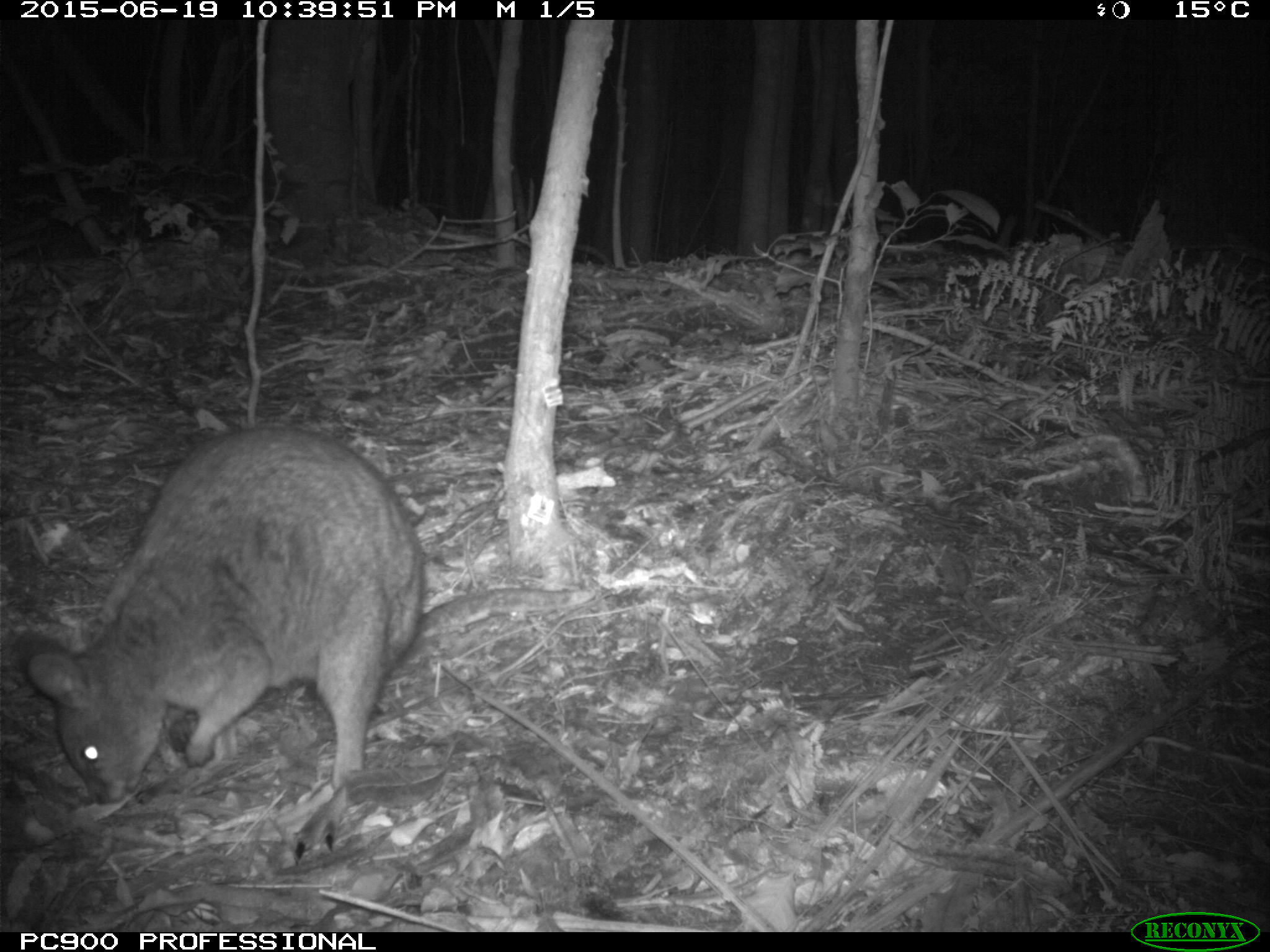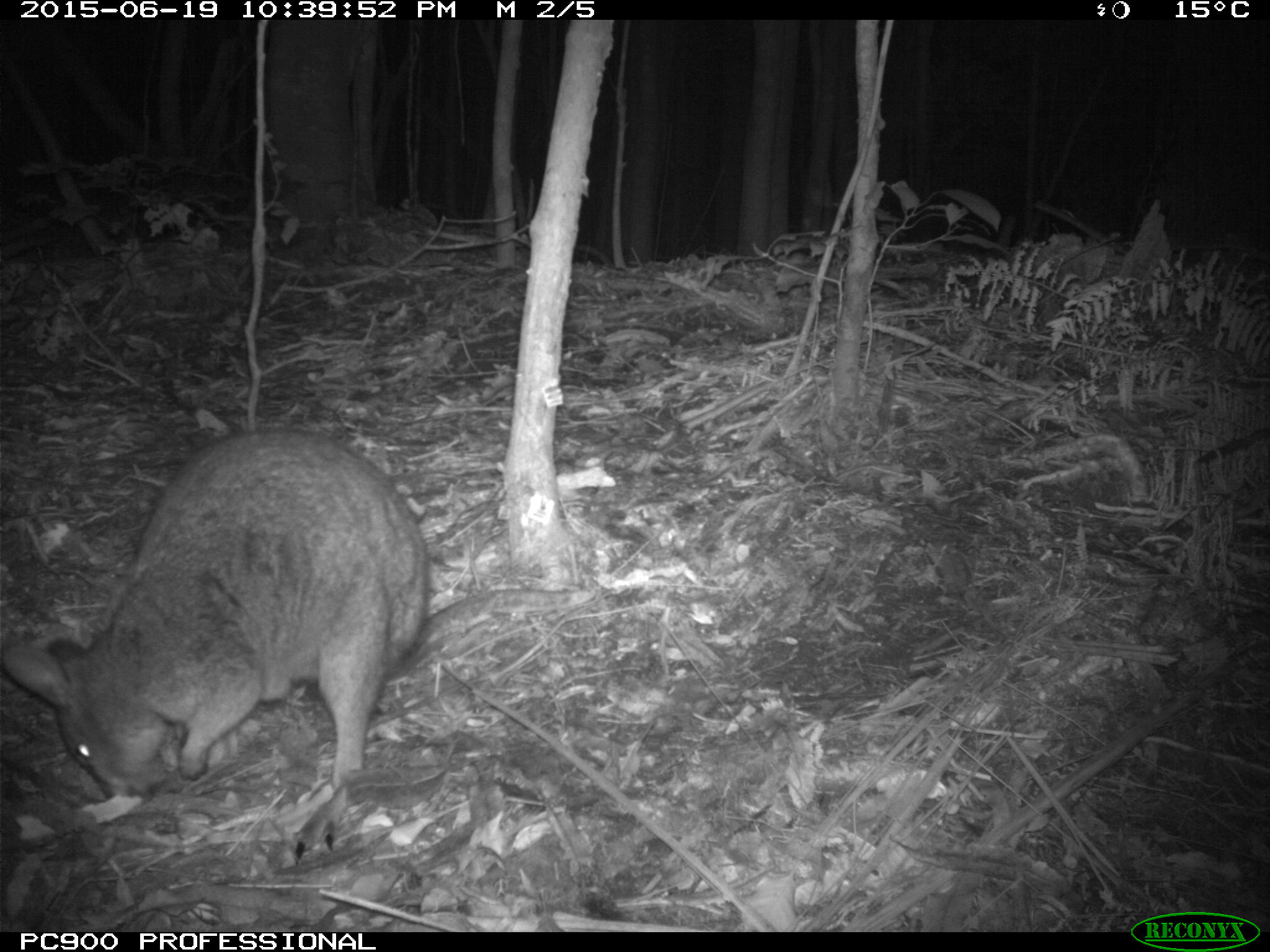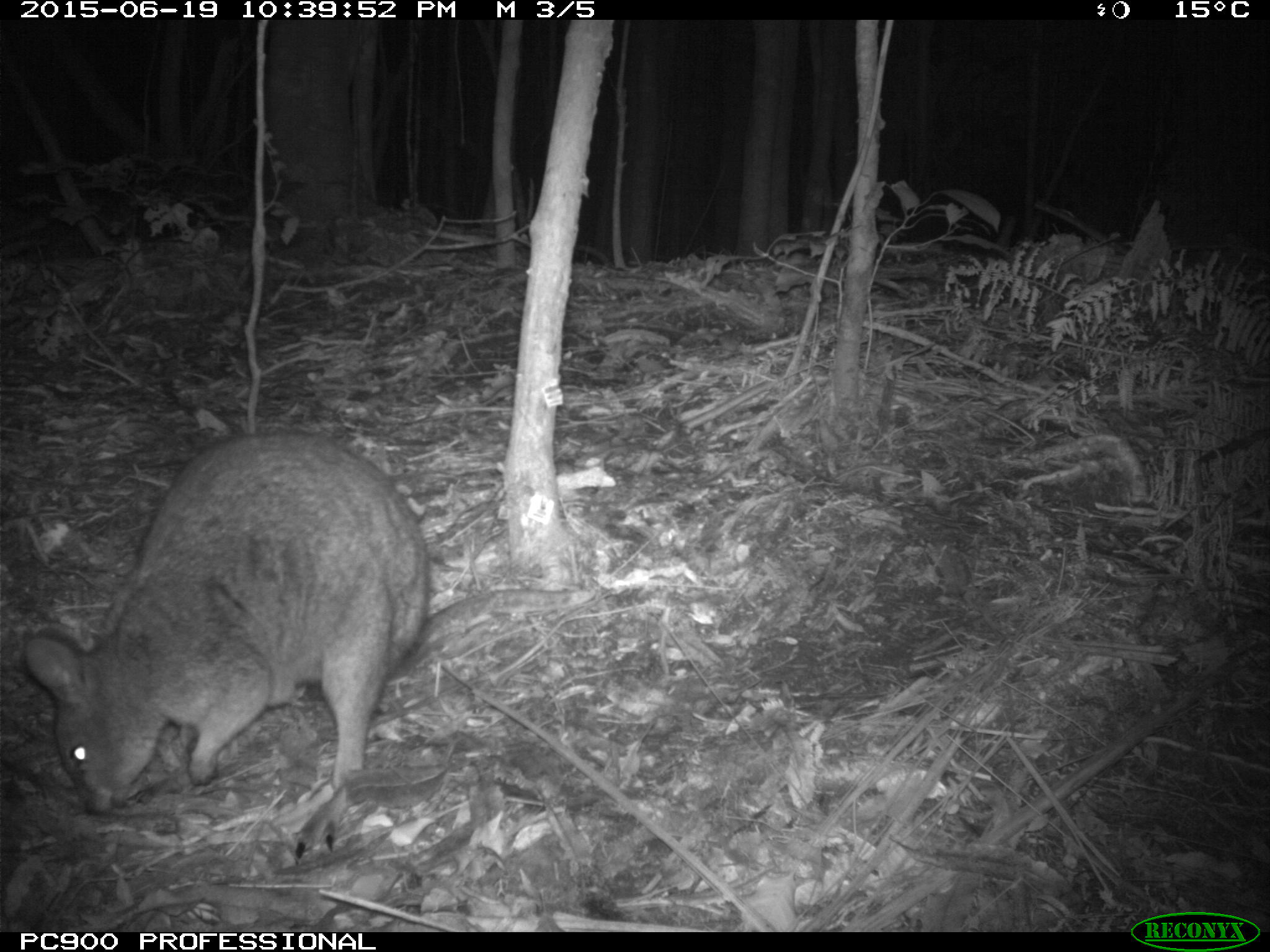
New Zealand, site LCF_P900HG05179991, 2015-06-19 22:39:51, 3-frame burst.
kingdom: Animalia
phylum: Chordata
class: Mammalia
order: Diprotodontia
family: Macropodidae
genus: Notamacropus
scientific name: Notamacropus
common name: wallaby